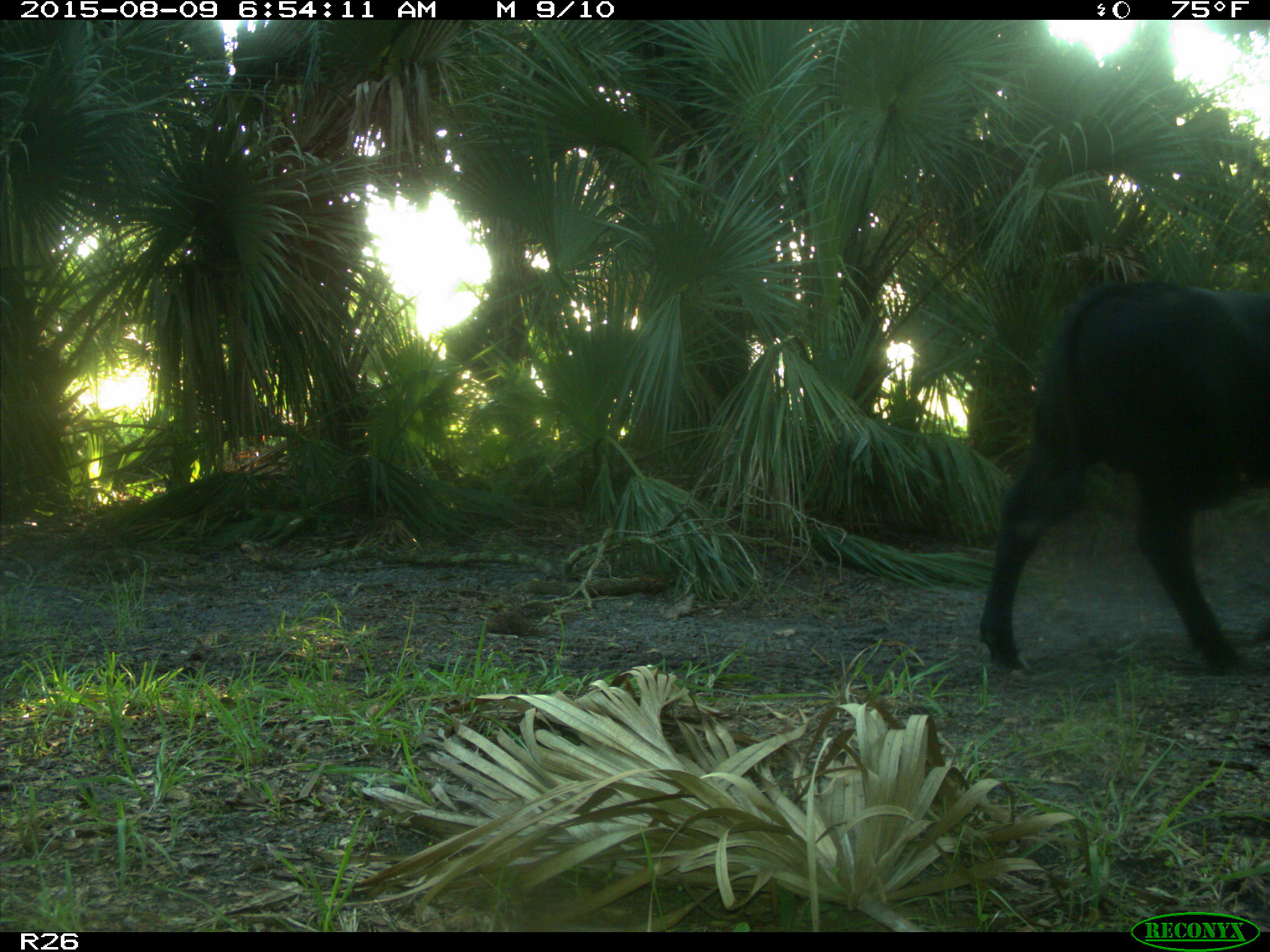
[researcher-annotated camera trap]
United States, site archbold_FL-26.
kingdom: Animalia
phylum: Chordata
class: Mammalia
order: Artiodactyla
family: Bovidae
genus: Bos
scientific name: Bos taurus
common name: domestic cow